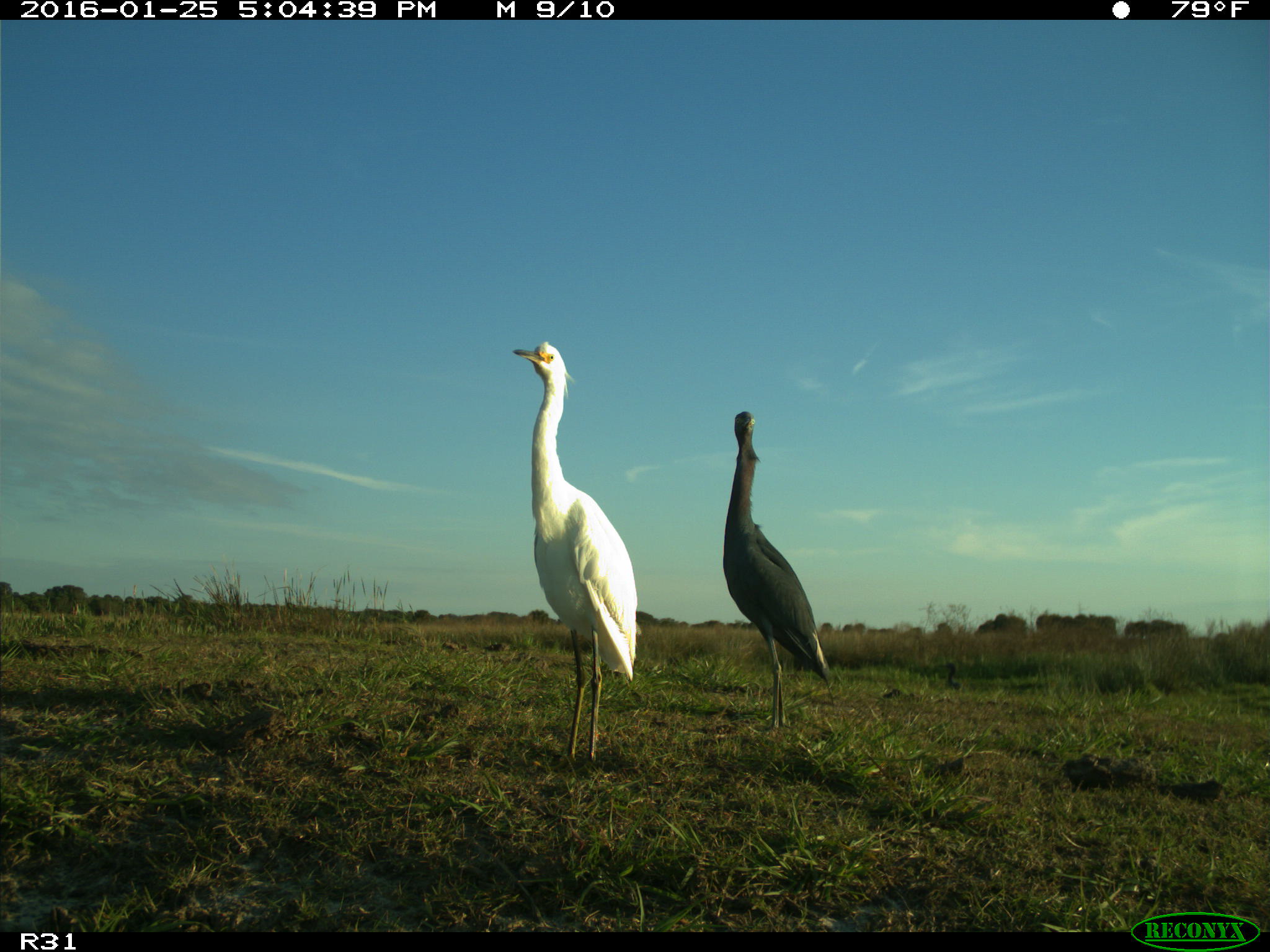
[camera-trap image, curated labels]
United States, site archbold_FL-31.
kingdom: Animalia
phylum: Chordata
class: Aves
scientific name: Aves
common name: birds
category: unidentified bird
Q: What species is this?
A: Unidentified bird (birds) (Aves).